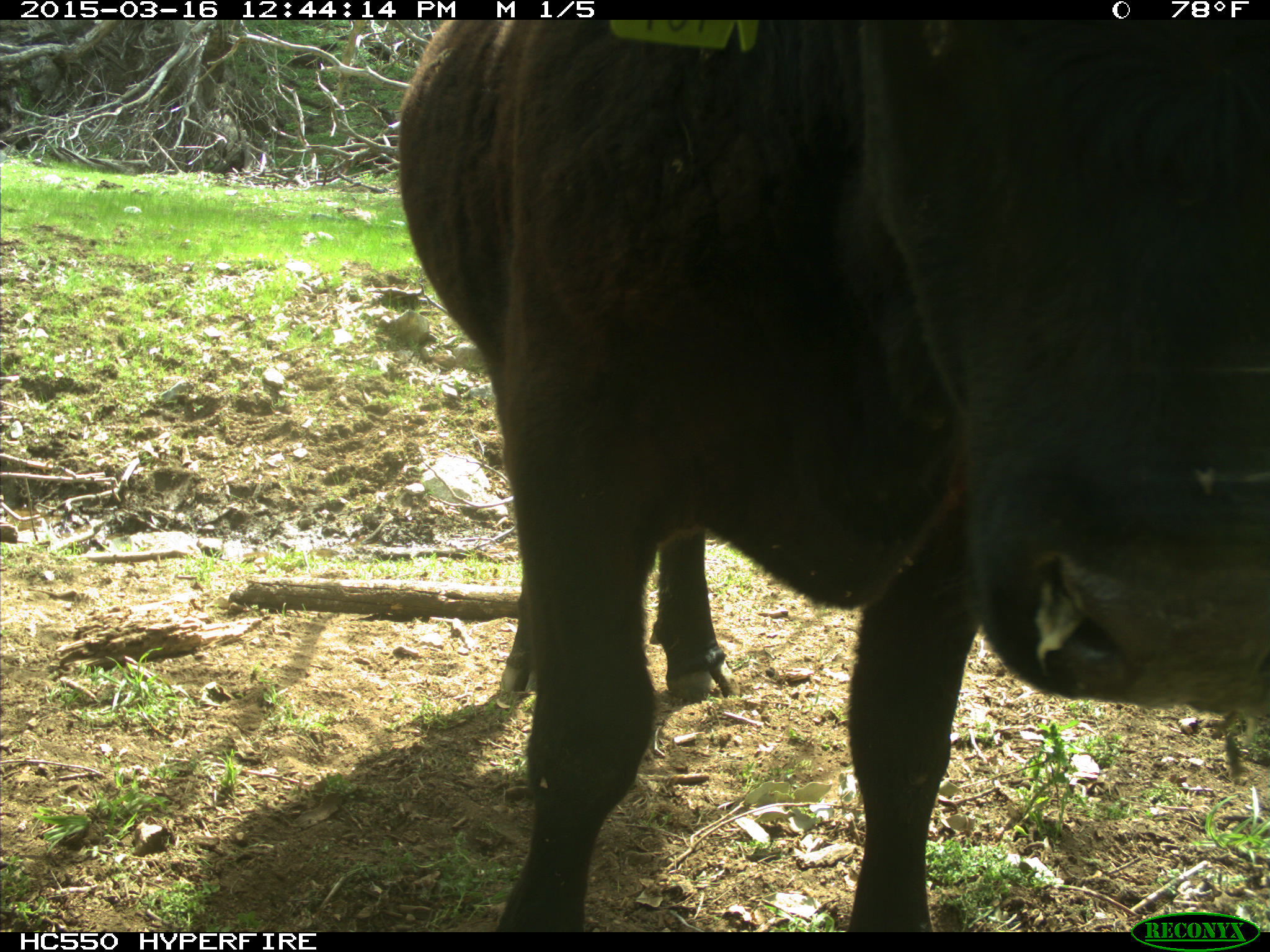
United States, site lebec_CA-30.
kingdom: Animalia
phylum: Chordata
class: Mammalia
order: Artiodactyla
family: Bovidae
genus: Bos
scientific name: Bos taurus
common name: domestic cow